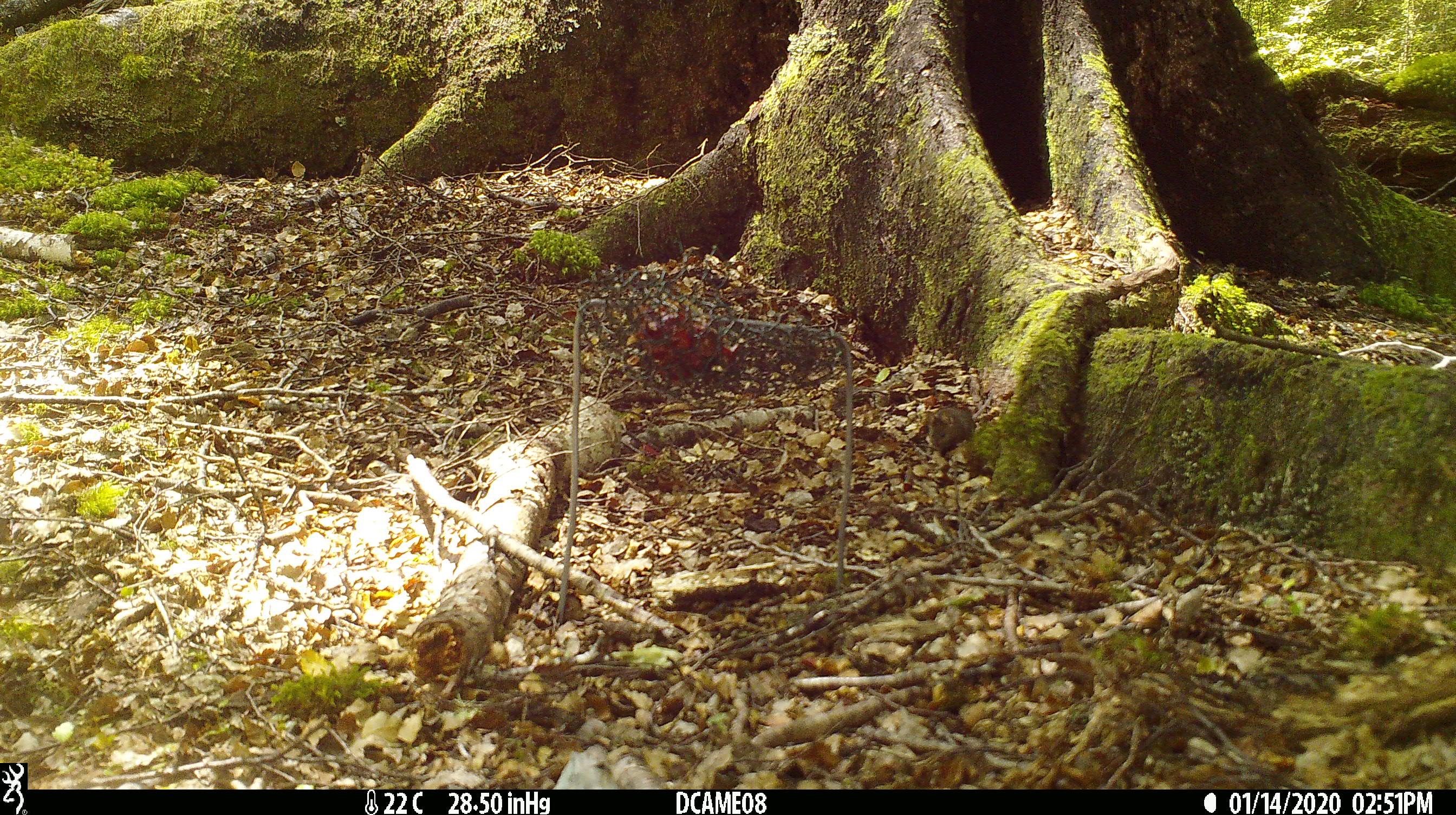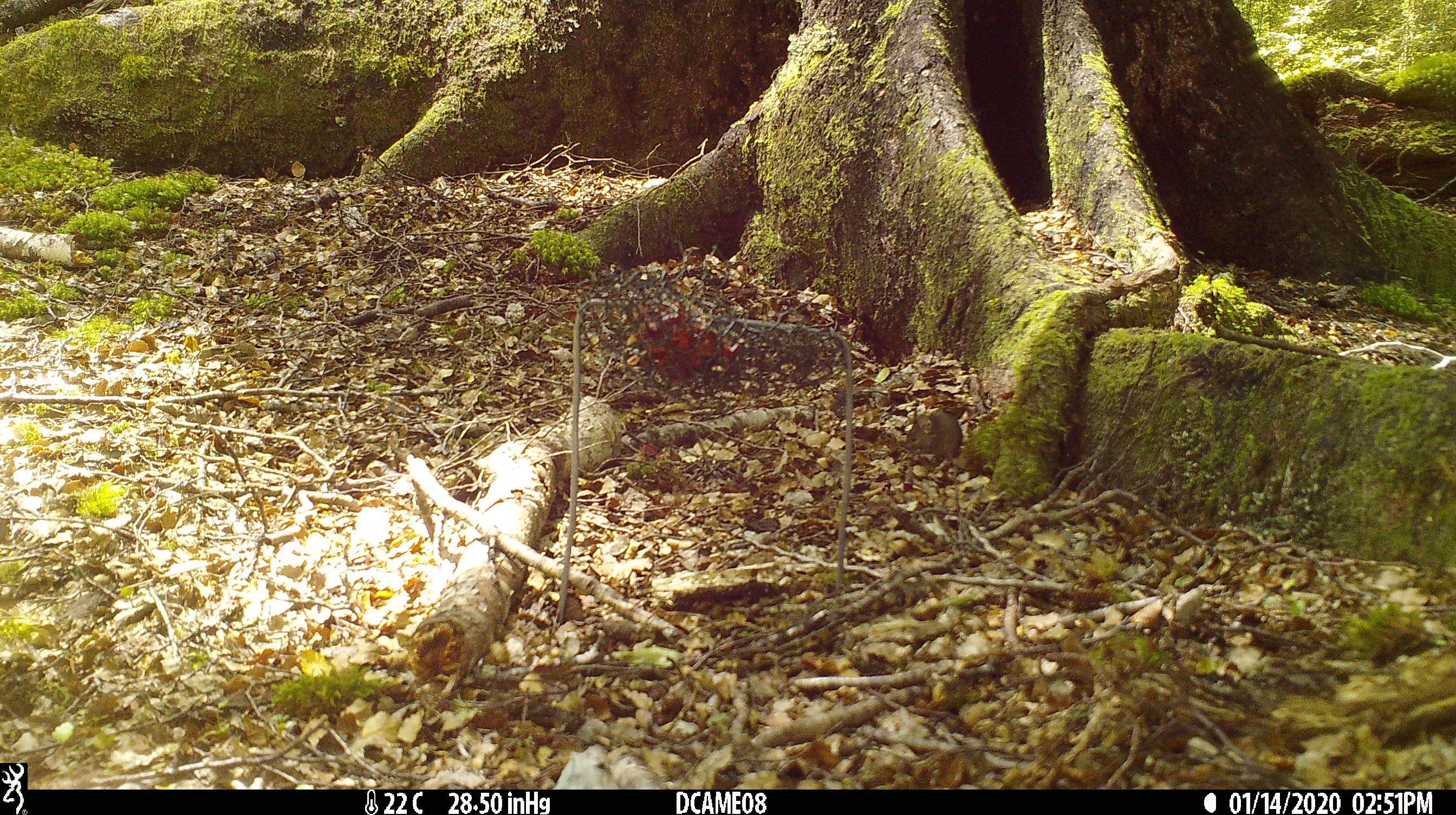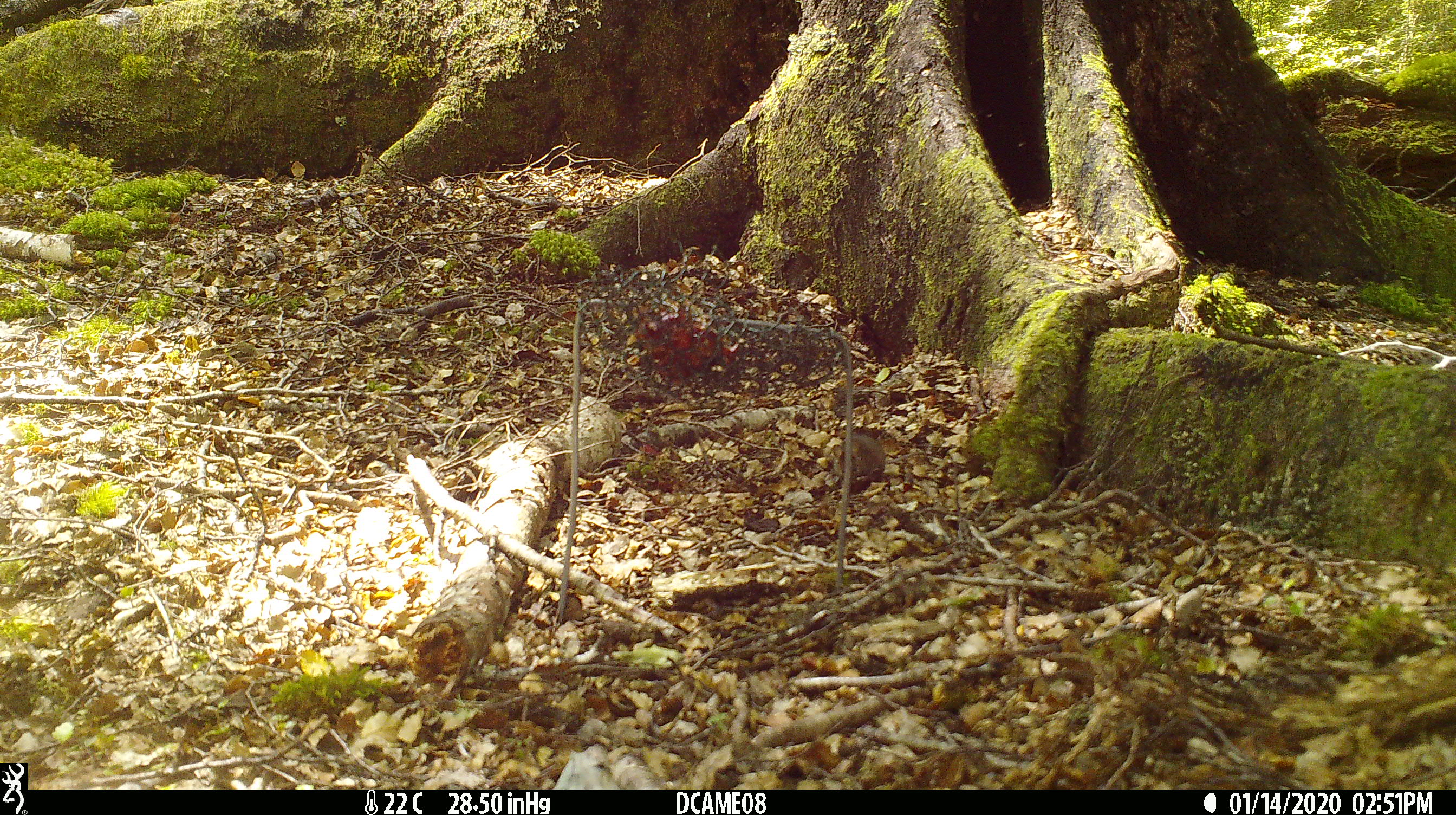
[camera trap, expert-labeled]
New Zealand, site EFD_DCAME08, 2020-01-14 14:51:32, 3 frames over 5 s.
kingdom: Animalia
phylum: Chordata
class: Mammalia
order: Rodentia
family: Muridae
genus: Mus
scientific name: Mus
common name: mouse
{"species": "mouse (Mus)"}